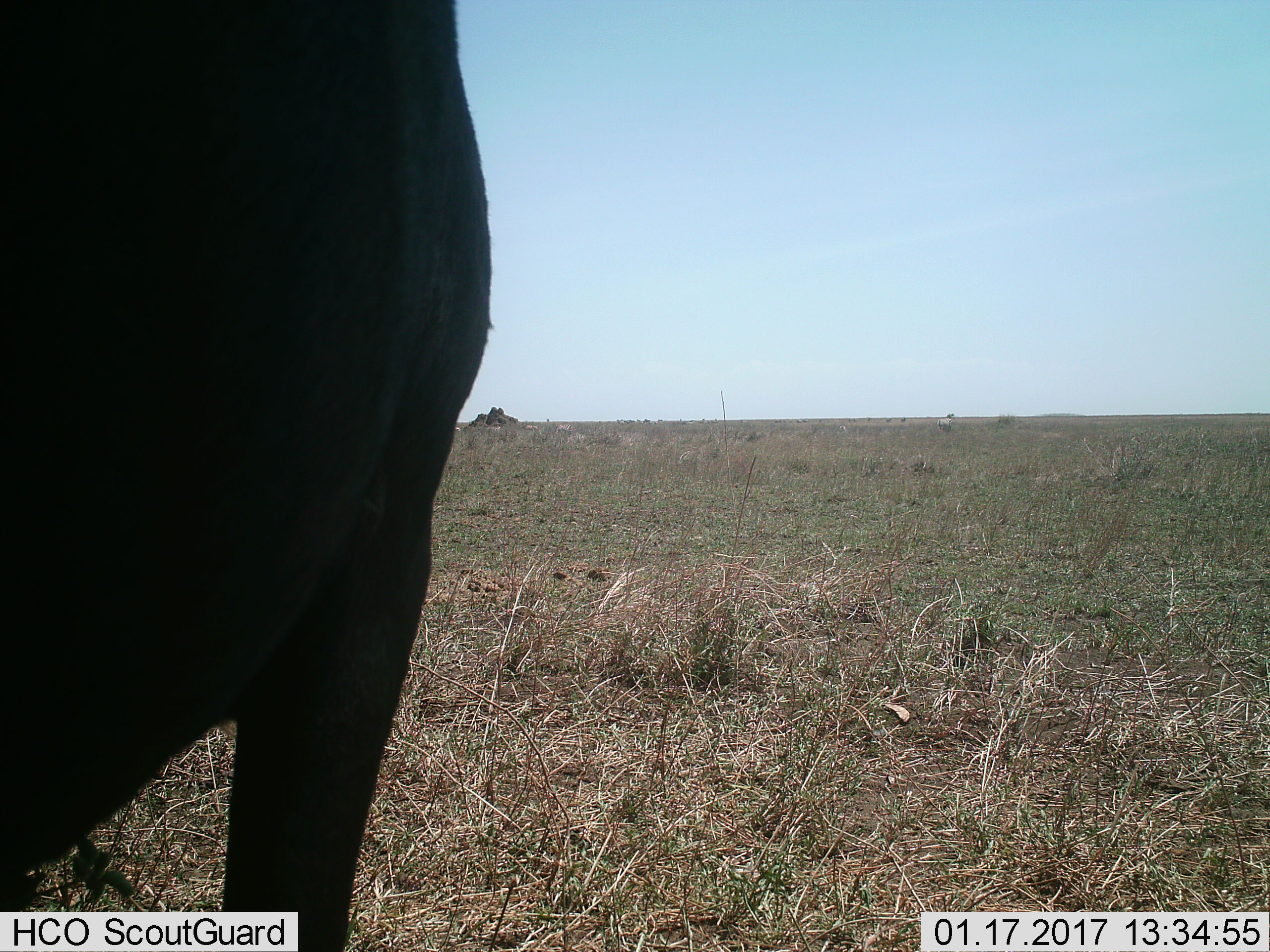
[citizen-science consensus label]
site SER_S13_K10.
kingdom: Animalia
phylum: Chordata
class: Mammalia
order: Artiodactyla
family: Bovidae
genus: Connochaetes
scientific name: Connochaetes taurinus taurinus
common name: blue wildebeest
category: wildebeestblue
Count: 1.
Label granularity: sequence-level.